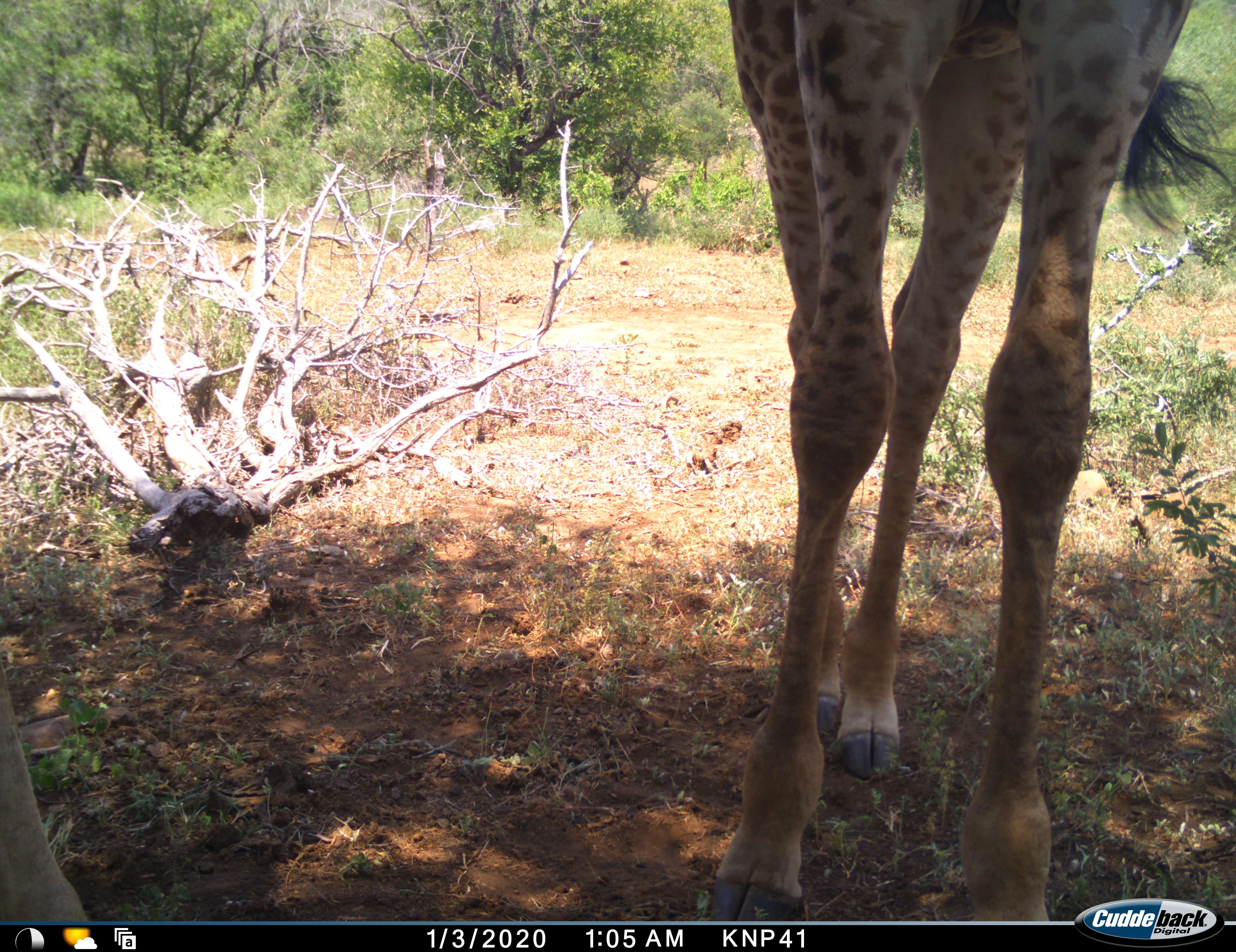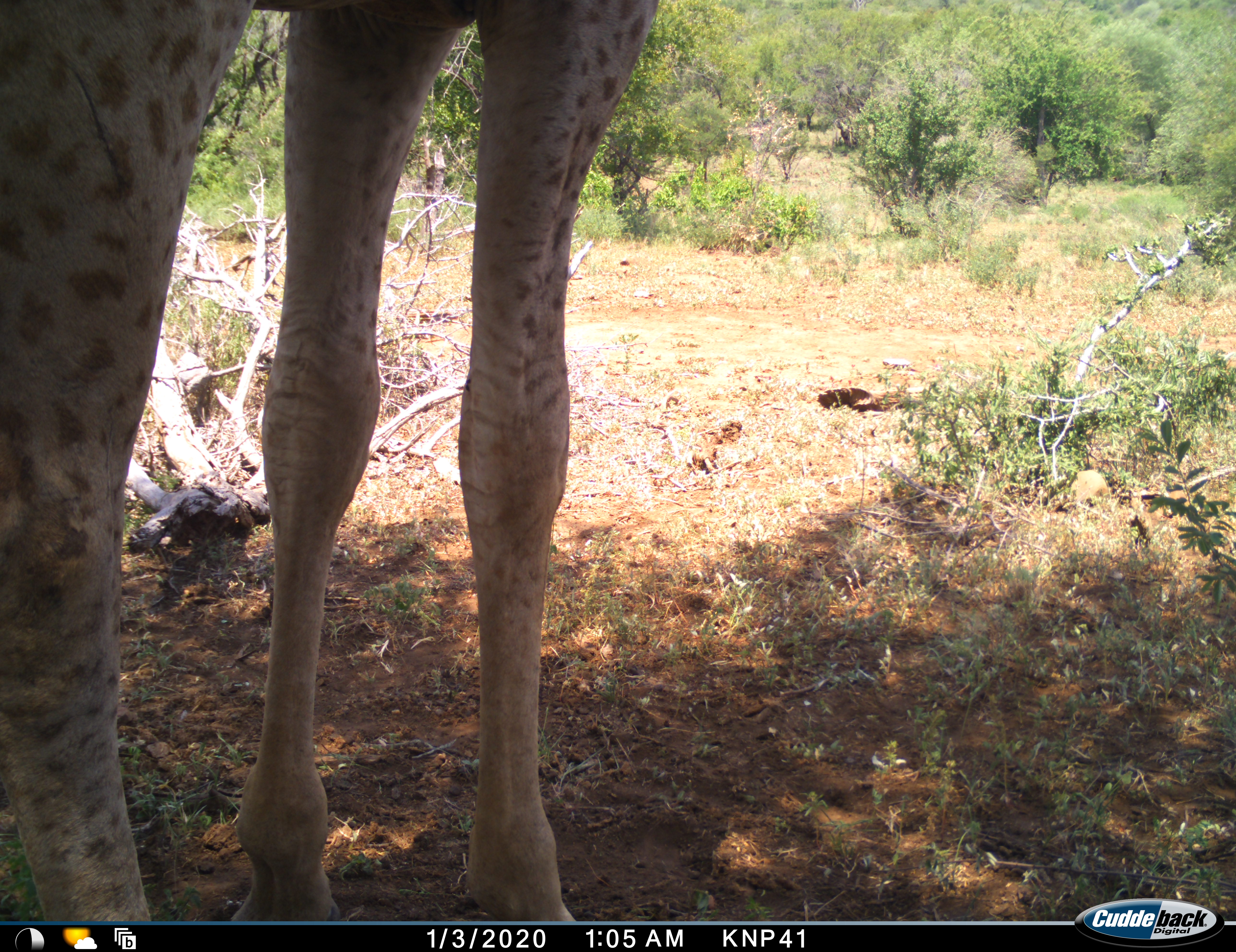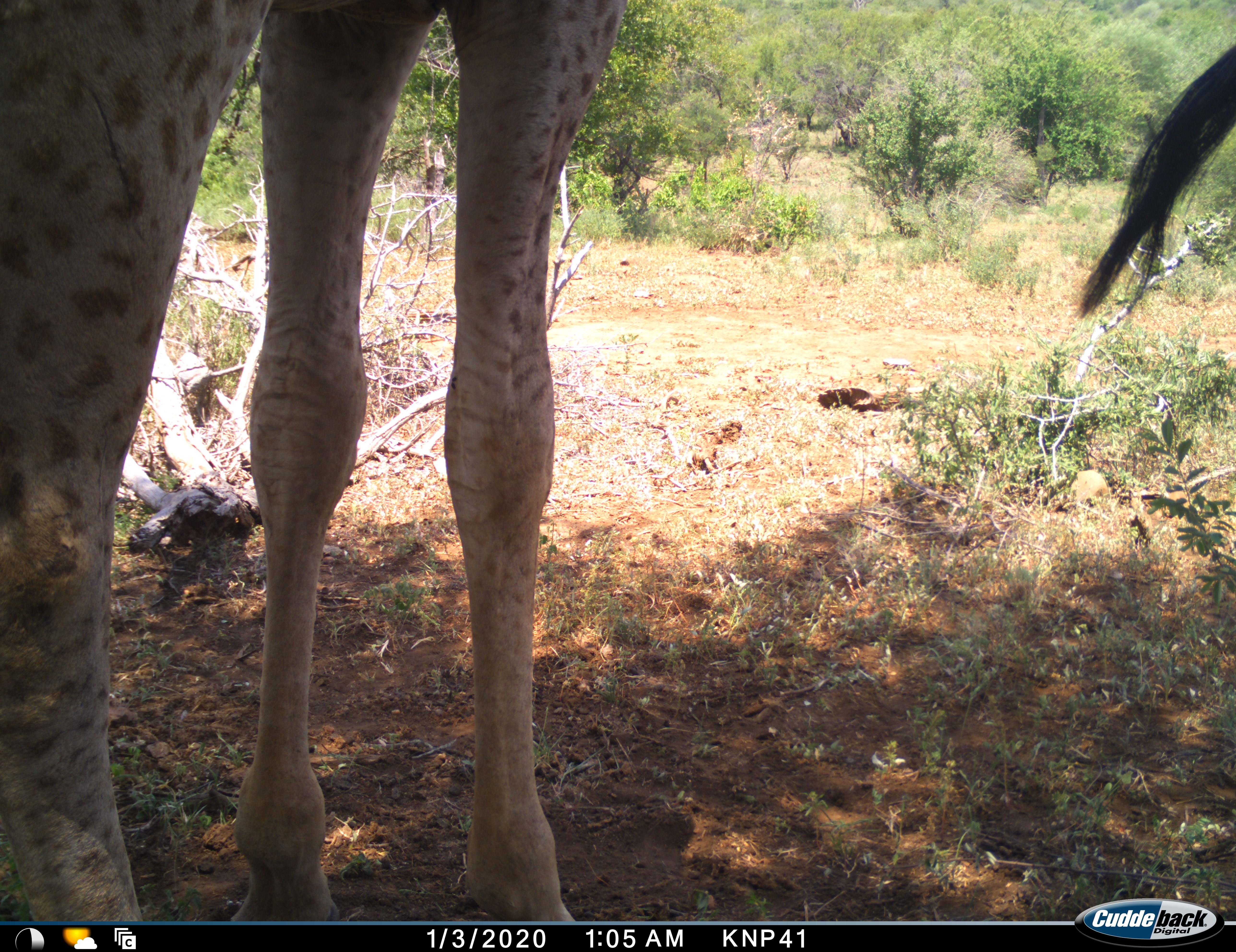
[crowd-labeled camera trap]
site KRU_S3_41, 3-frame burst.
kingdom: Animalia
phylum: Chordata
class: Mammalia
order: Artiodactyla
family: Giraffidae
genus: Giraffa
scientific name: Giraffa camelopardalis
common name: giraffe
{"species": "giraffe (Giraffa camelopardalis)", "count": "2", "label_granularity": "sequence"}